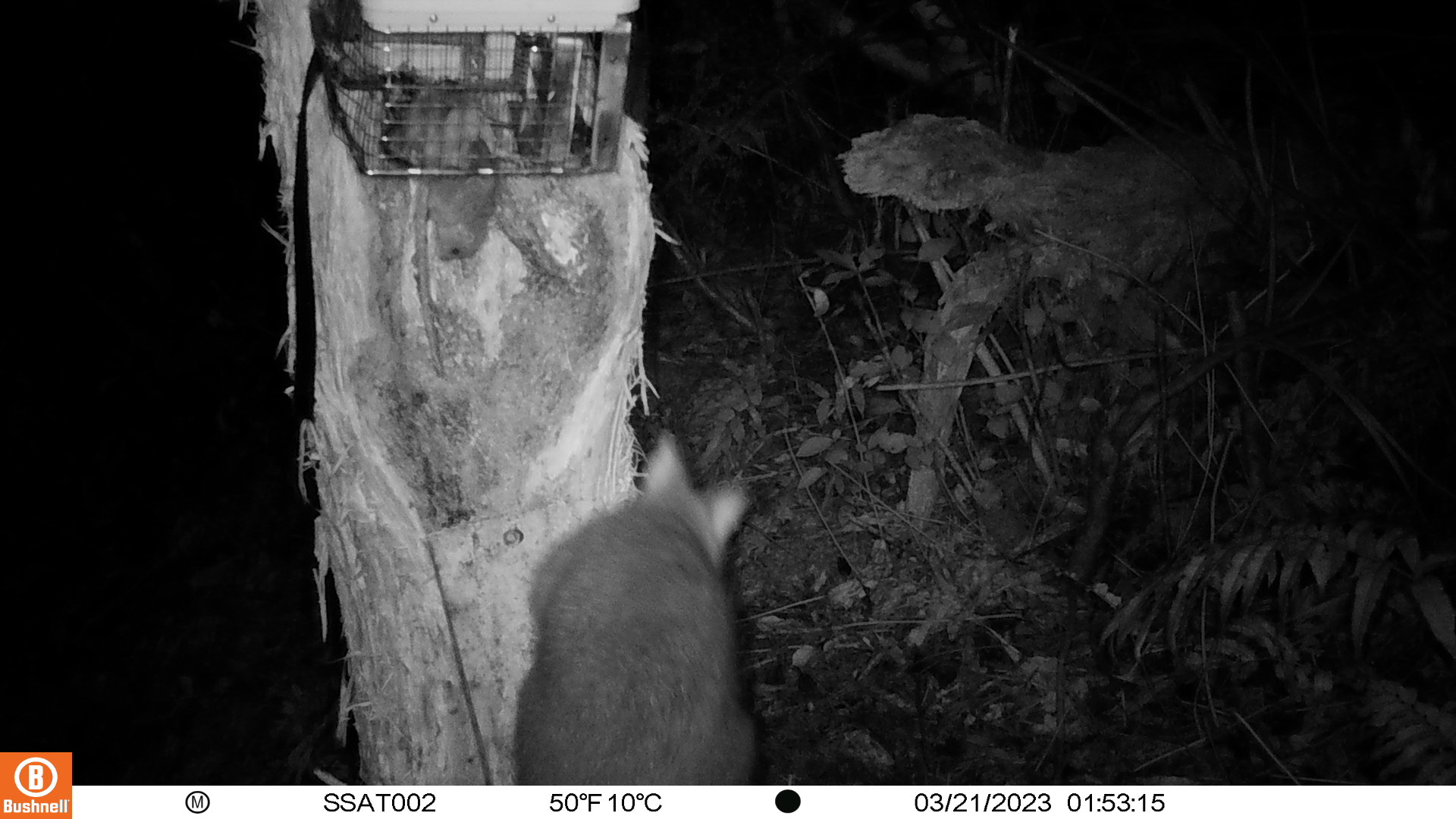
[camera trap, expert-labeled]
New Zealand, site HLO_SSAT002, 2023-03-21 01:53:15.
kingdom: Animalia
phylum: Chordata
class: Mammalia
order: Diprotodontia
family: Phalangeridae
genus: Trichosurus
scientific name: Trichosurus vulpecula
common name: common brushtail possum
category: possum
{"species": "possum (common brushtail possum) (Trichosurus vulpecula)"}